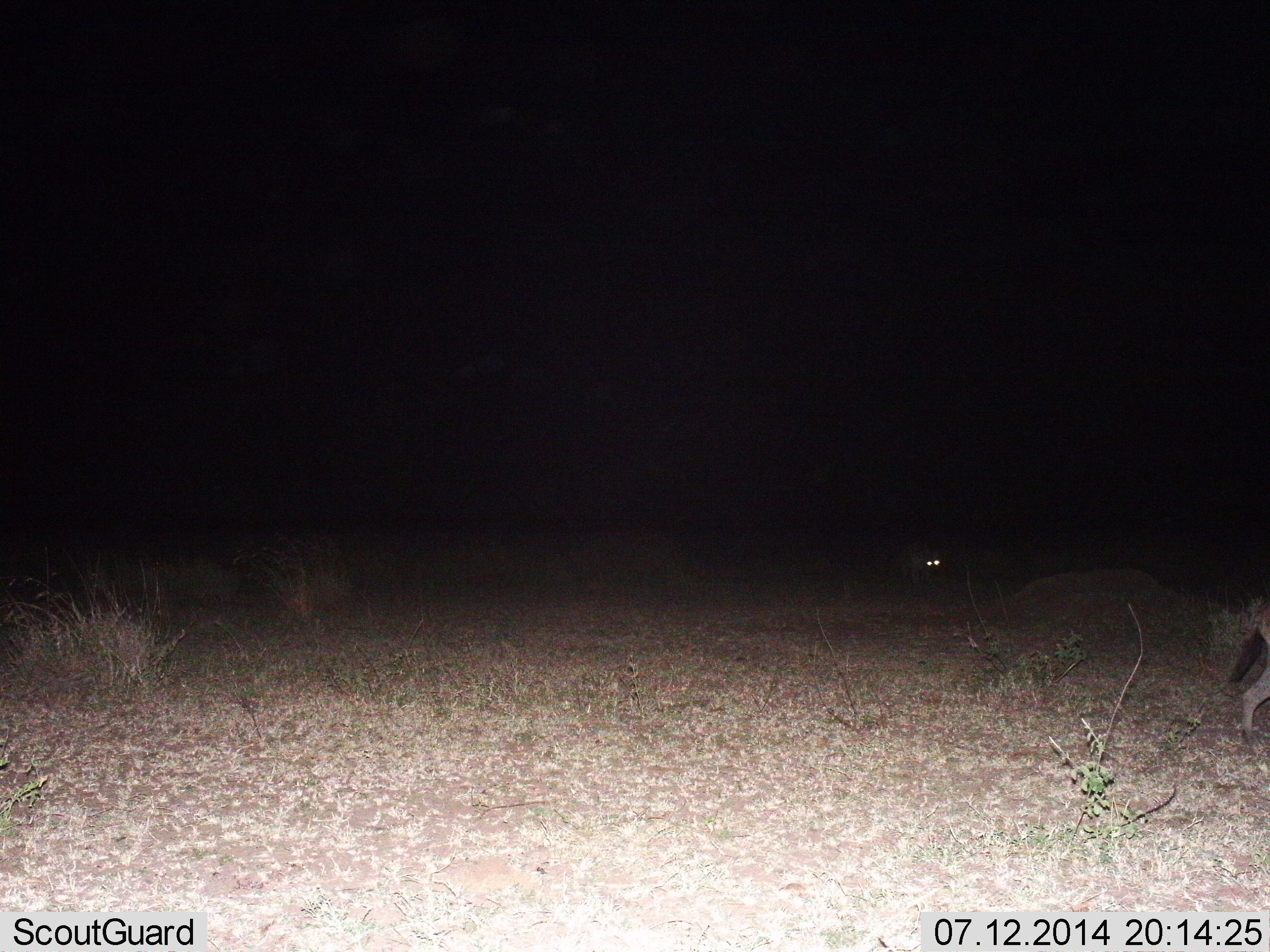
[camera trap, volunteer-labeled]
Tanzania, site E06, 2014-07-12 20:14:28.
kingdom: Animalia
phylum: Chordata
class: Mammalia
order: Carnivora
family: Hyaenidae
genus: Crocuta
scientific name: Crocuta crocuta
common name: spotted hyena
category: hyenaspotted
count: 2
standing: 0%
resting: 0%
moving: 100%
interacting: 0%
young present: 0%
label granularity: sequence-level